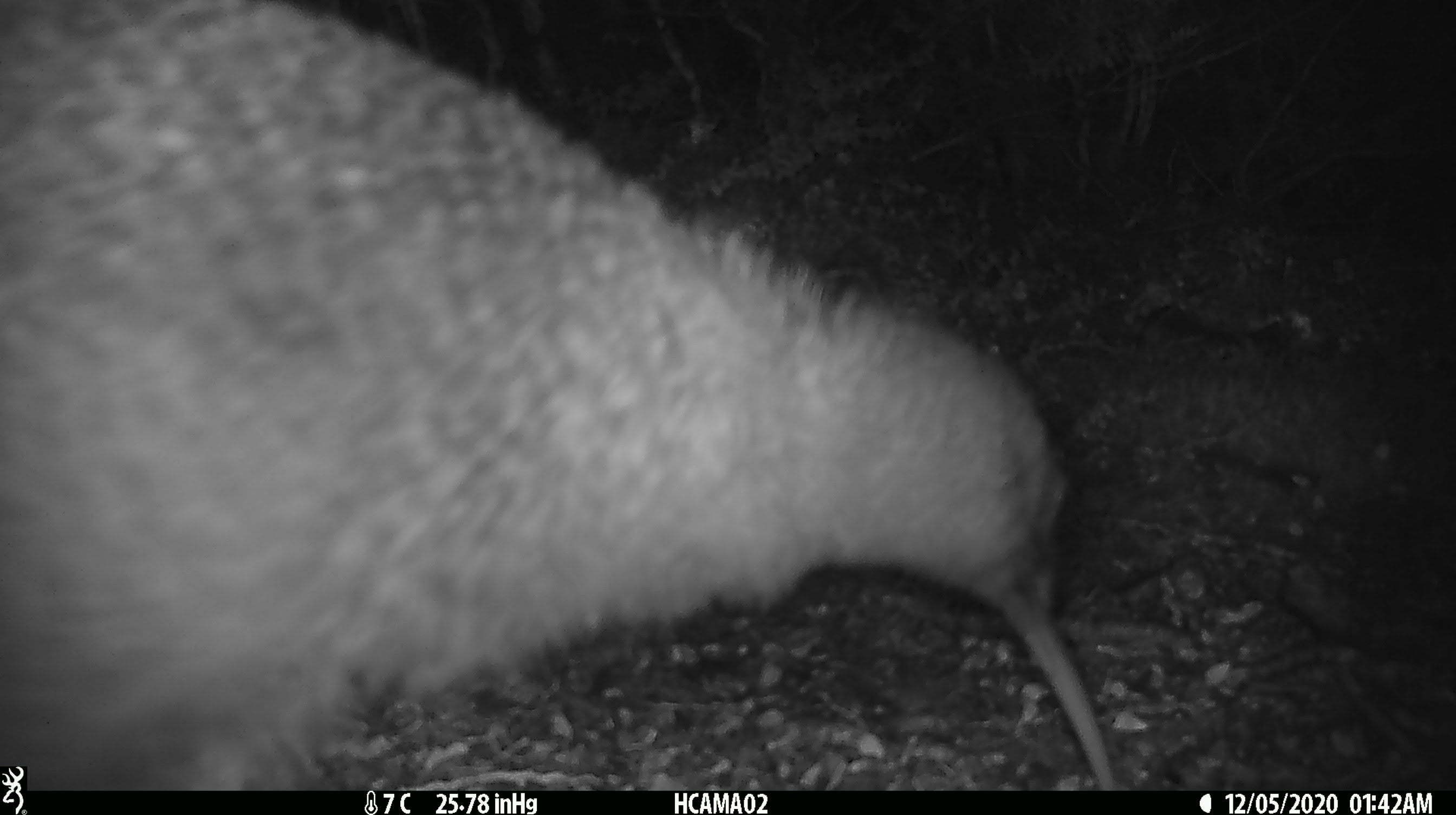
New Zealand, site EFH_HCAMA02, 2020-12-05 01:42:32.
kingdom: Animalia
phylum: Chordata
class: Aves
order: Apterygiformes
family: Apterygidae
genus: Apteryx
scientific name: Apteryx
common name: kiwi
Kiwi (Apteryx).